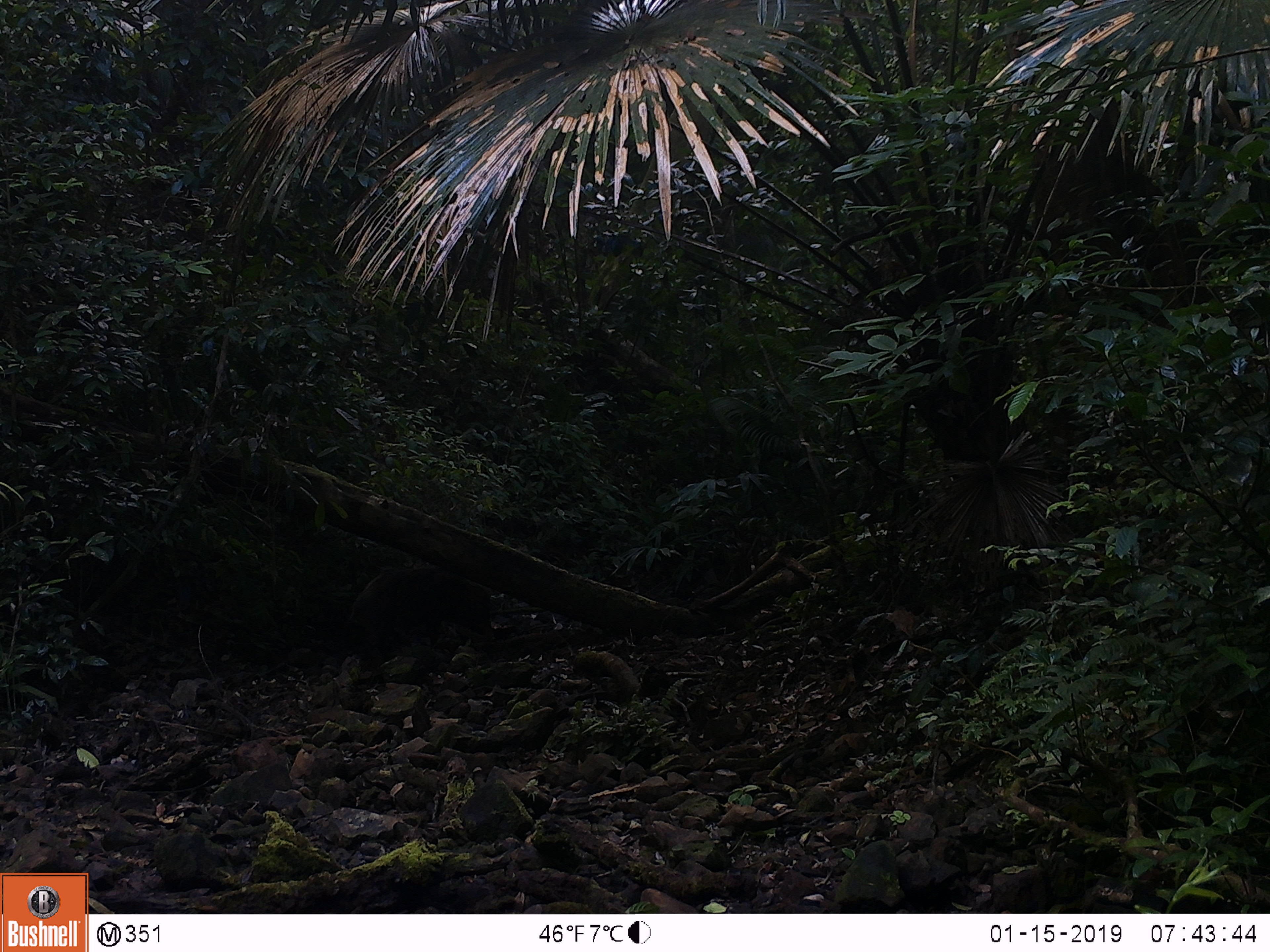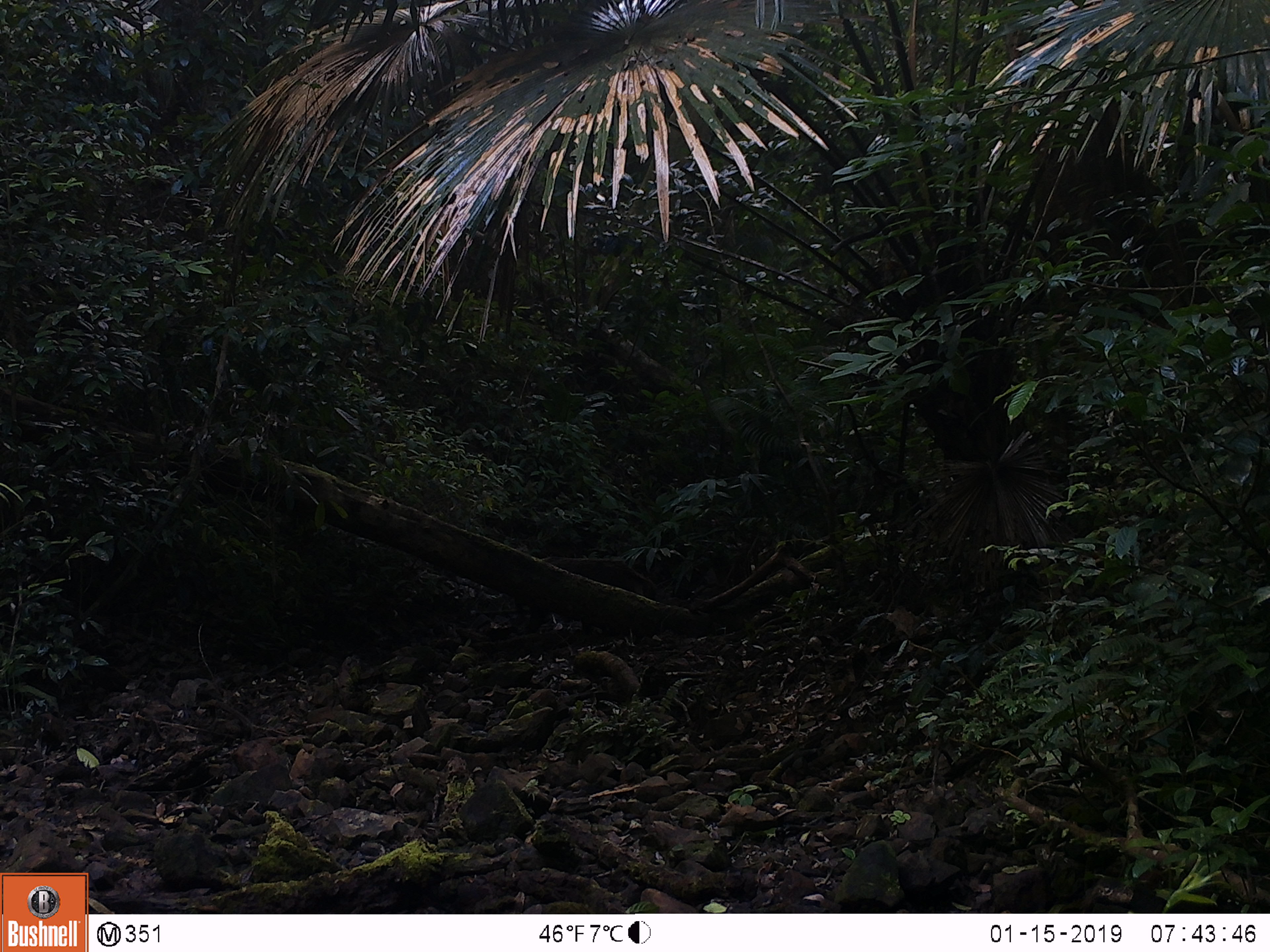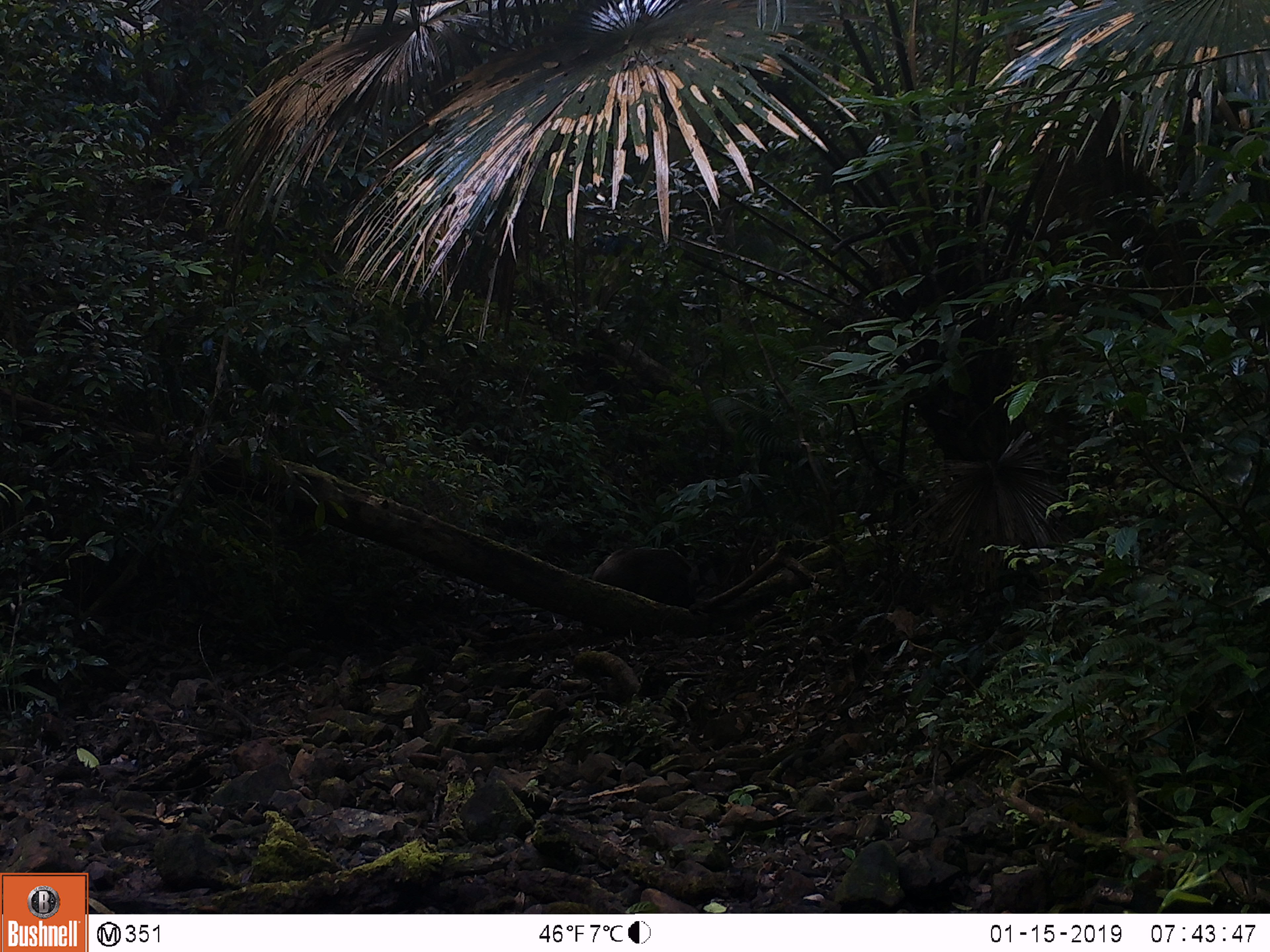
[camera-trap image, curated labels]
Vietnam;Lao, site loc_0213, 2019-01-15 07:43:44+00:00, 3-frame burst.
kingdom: Animalia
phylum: Chordata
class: Mammalia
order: Artiodactyla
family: Suidae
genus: Sus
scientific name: Sus scrofa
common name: eurasian wild pig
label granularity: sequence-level